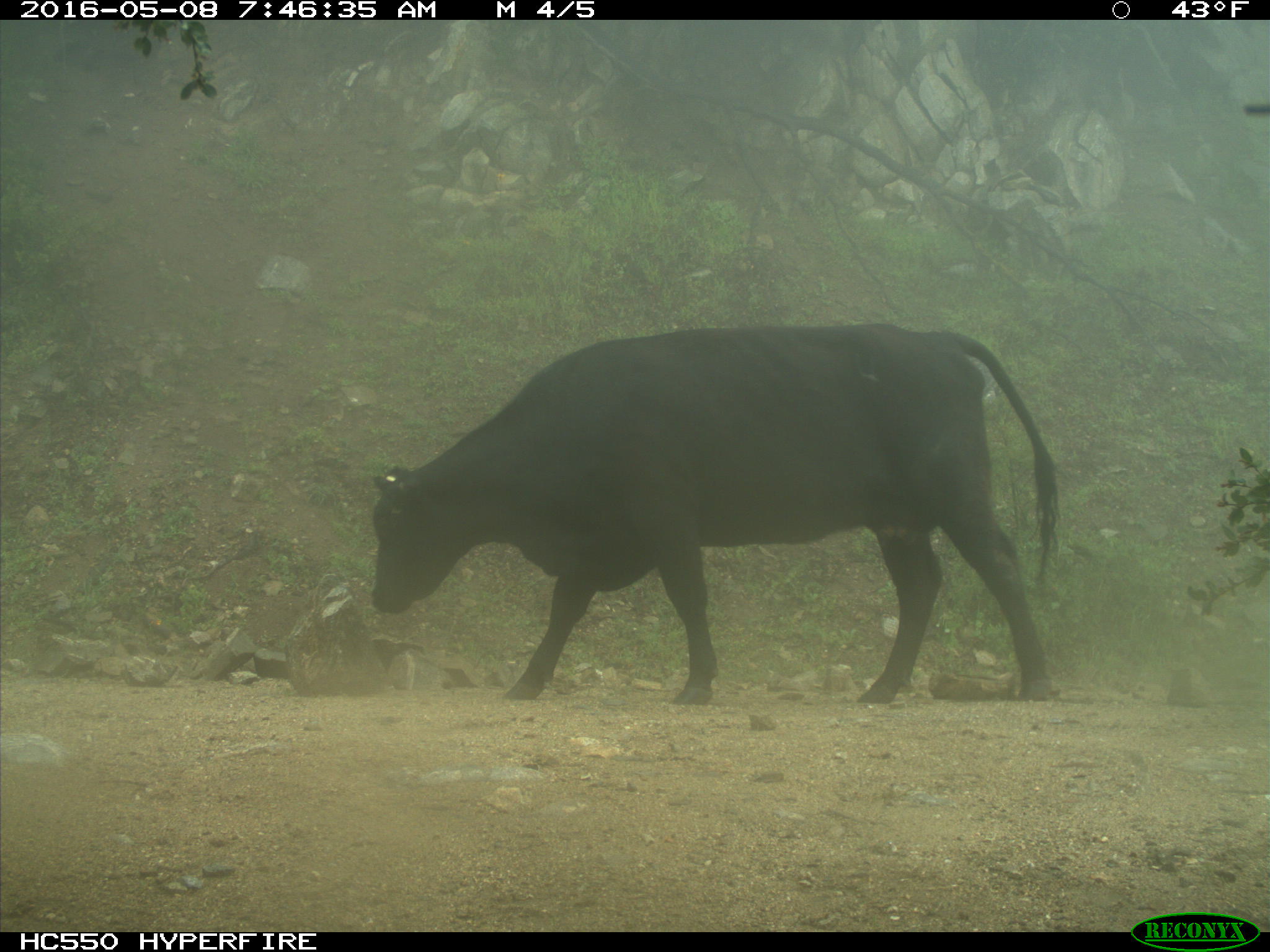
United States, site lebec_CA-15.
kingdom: Animalia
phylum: Chordata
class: Mammalia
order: Artiodactyla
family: Bovidae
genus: Bos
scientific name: Bos taurus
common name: domestic cow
Bos taurus (domestic cow).